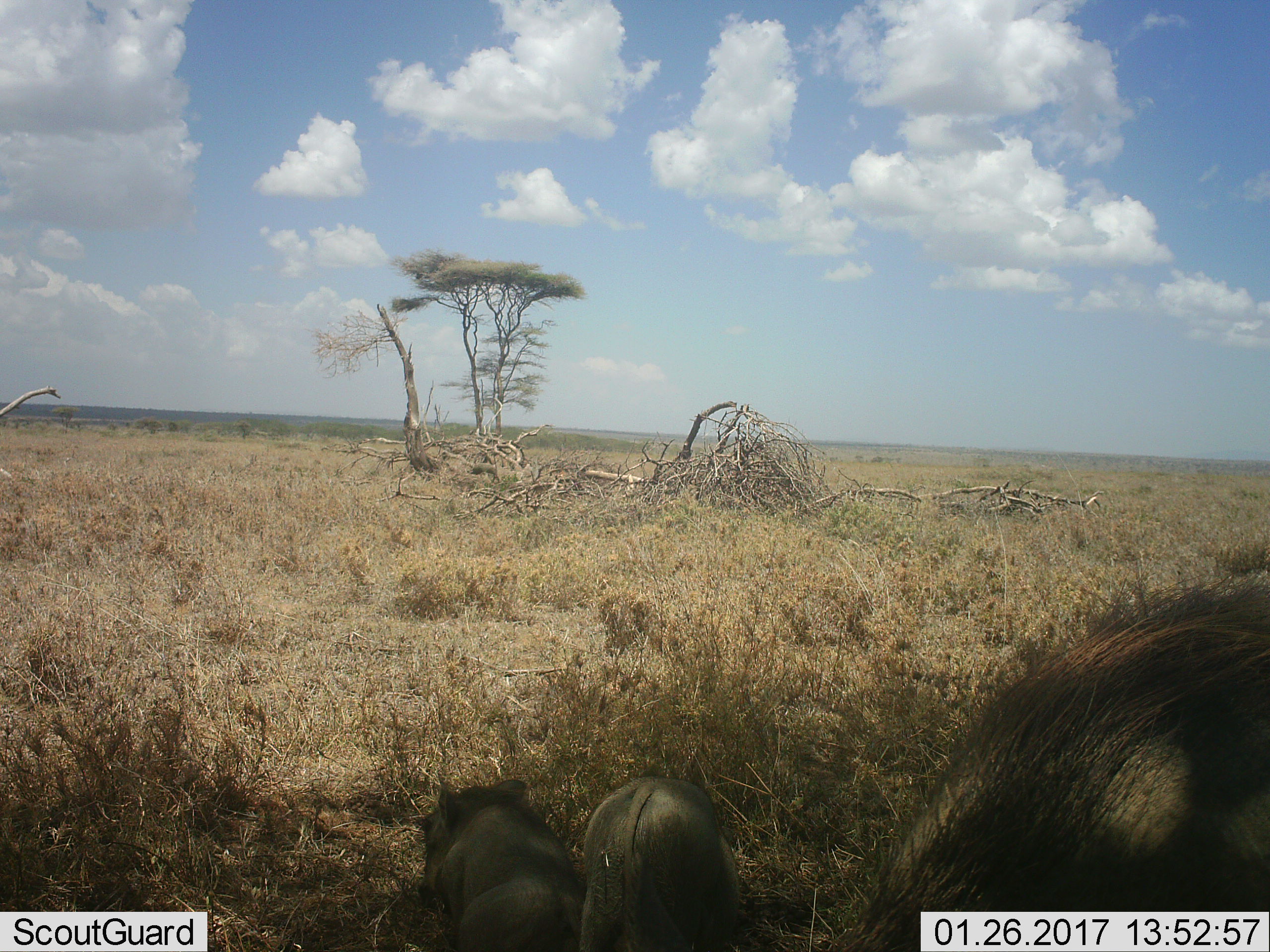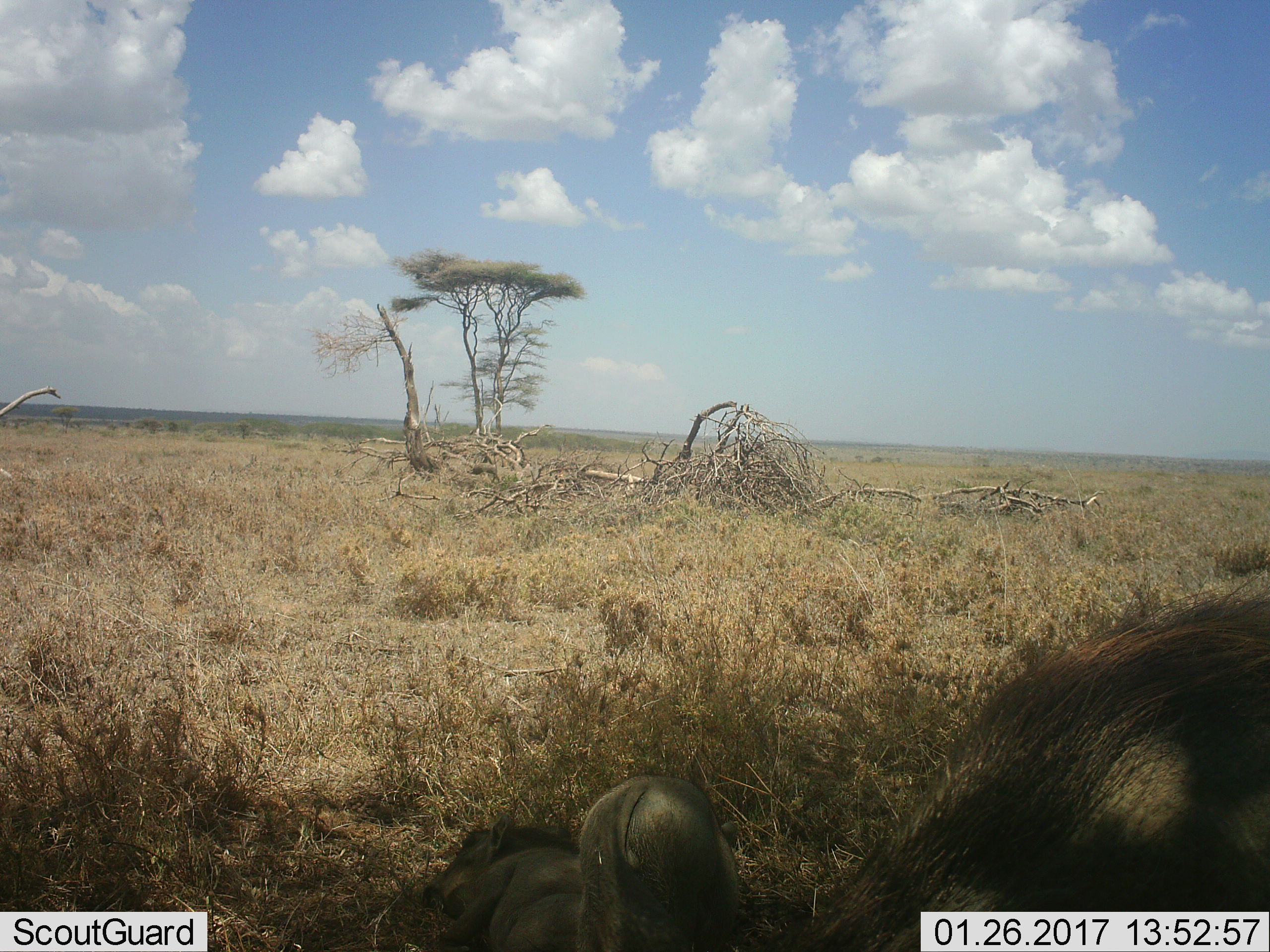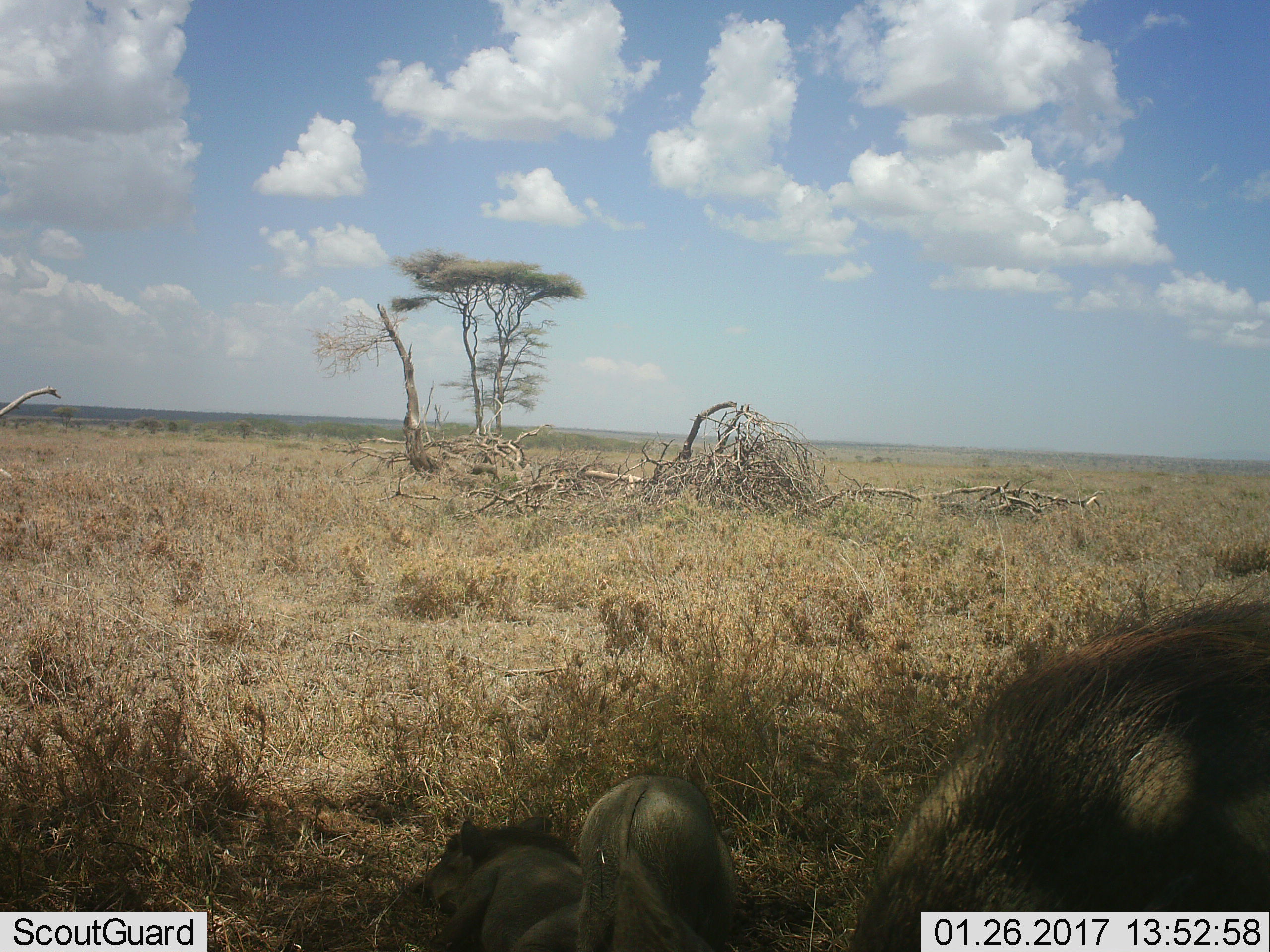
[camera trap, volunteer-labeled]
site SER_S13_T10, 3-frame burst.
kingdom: Animalia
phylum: Chordata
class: Mammalia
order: Artiodactyla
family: Suidae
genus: Phacochoerus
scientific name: Phacochoerus africanus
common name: warthog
Warthog (Phacochoerus africanus), count 3. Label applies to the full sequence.